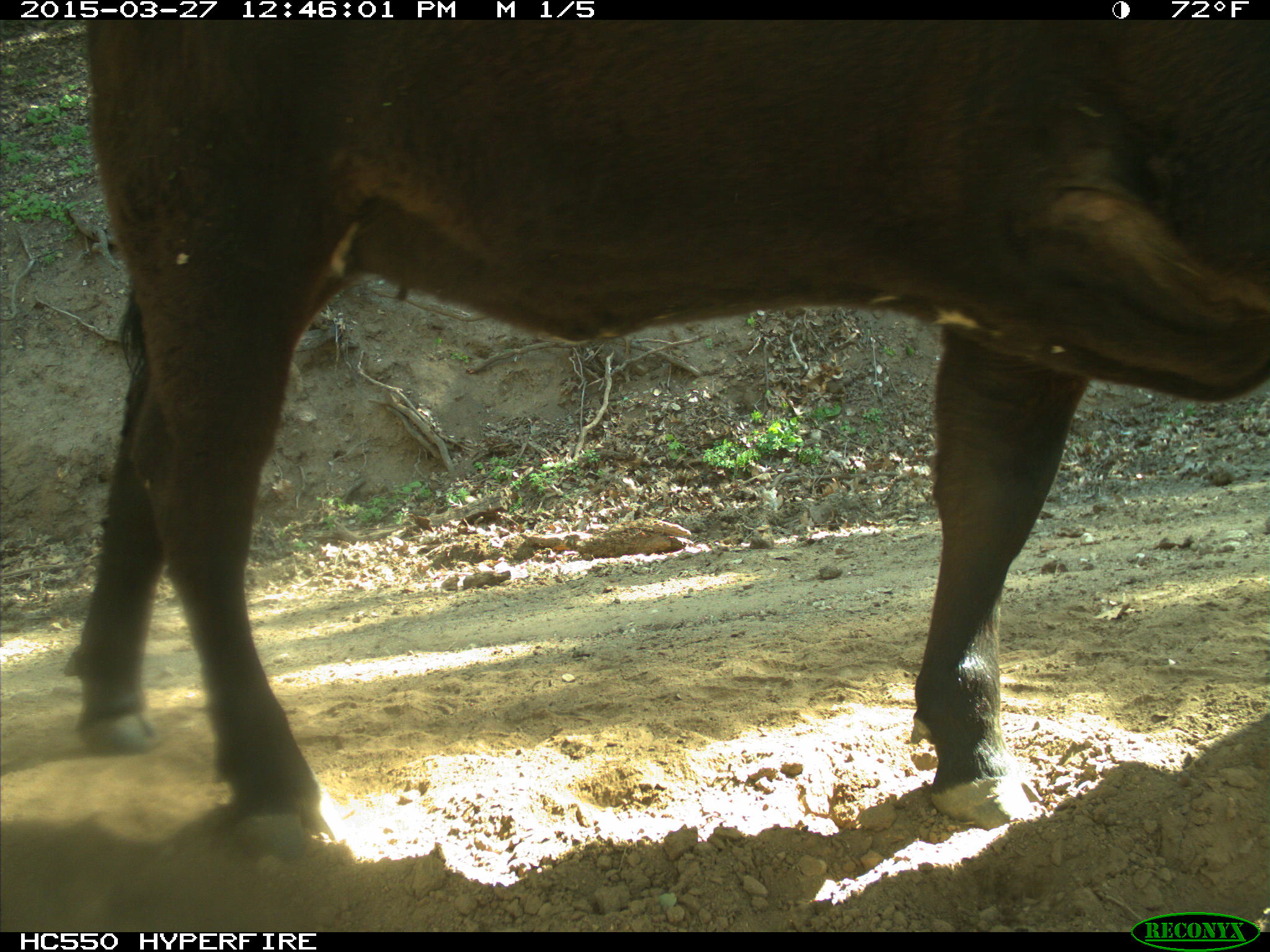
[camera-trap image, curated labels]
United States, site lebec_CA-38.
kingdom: Animalia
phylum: Chordata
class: Mammalia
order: Artiodactyla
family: Bovidae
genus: Bos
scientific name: Bos taurus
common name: domestic cow